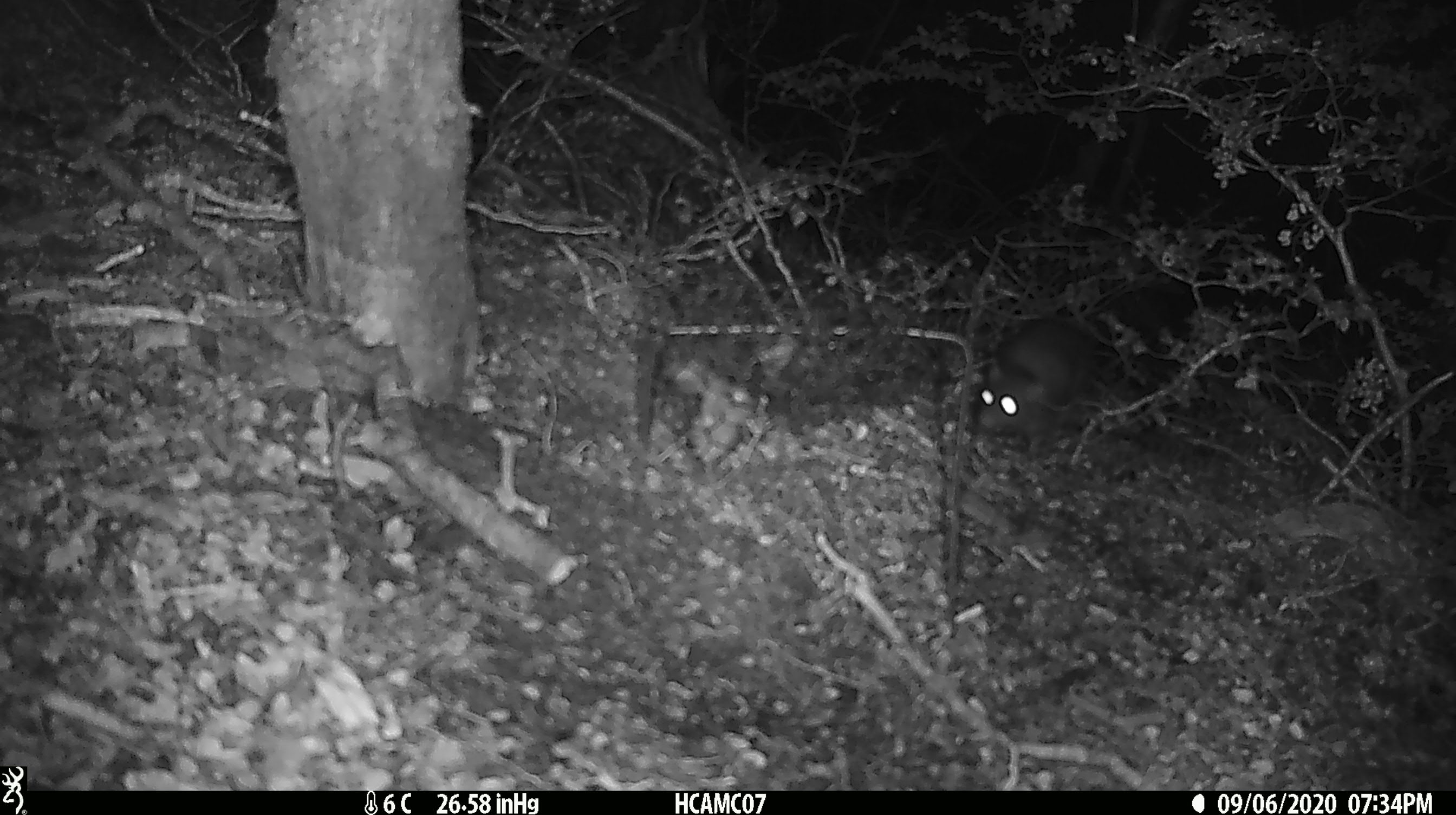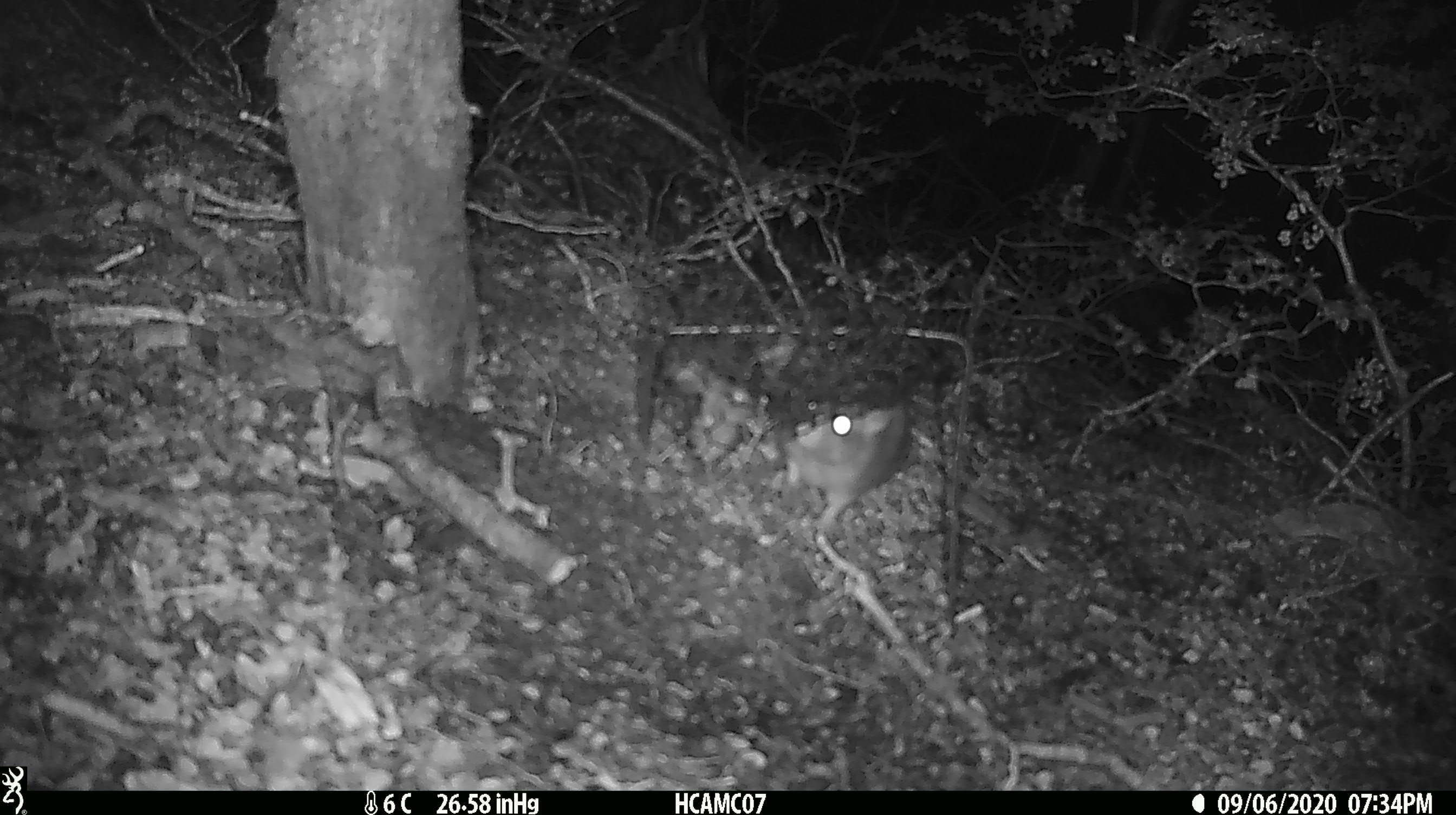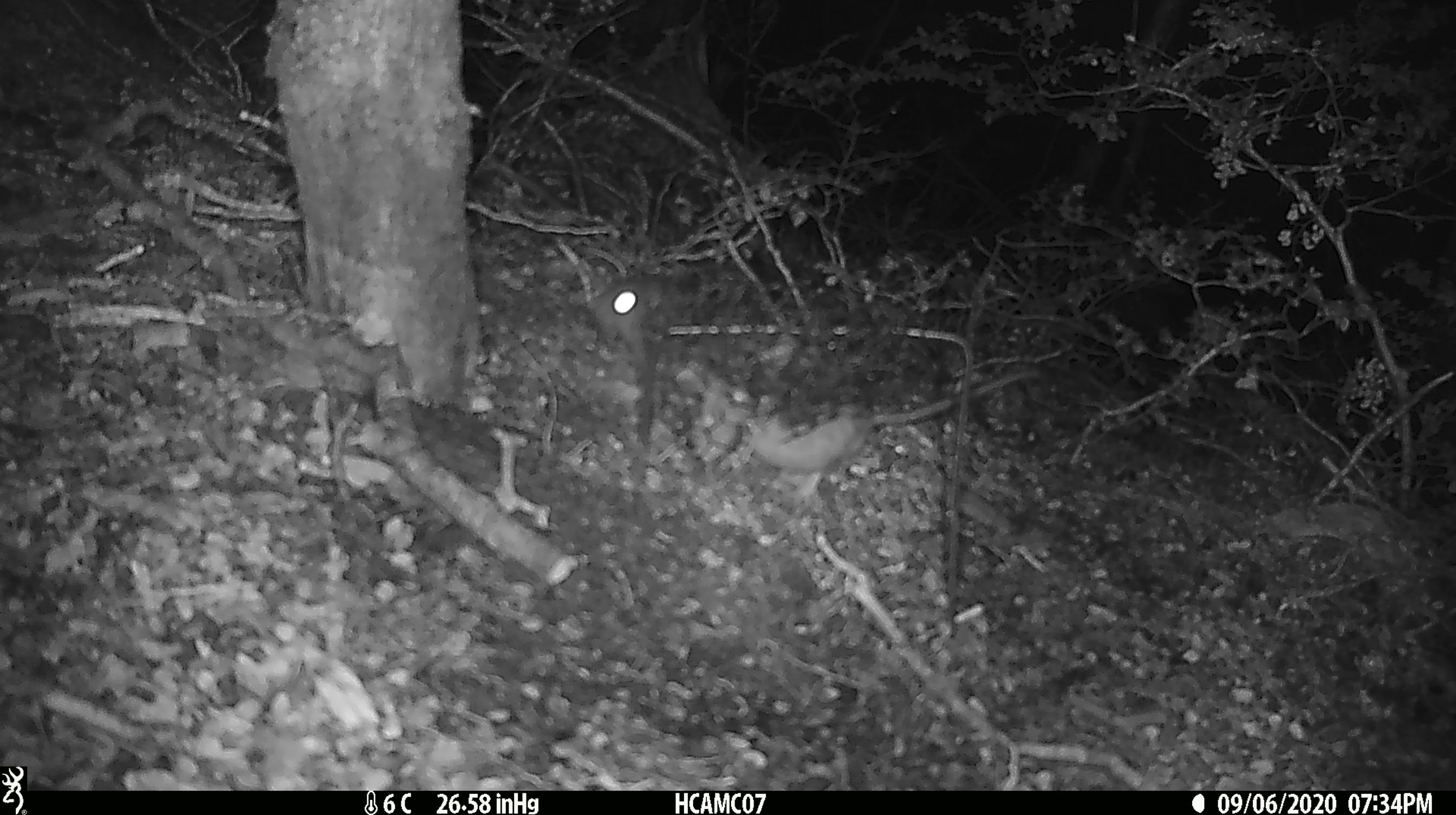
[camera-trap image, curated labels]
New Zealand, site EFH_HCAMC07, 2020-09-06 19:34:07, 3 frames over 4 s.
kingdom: Animalia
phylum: Chordata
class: Mammalia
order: Rodentia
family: Muridae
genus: Rattus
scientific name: Rattus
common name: rat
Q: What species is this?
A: Rat (Rattus).